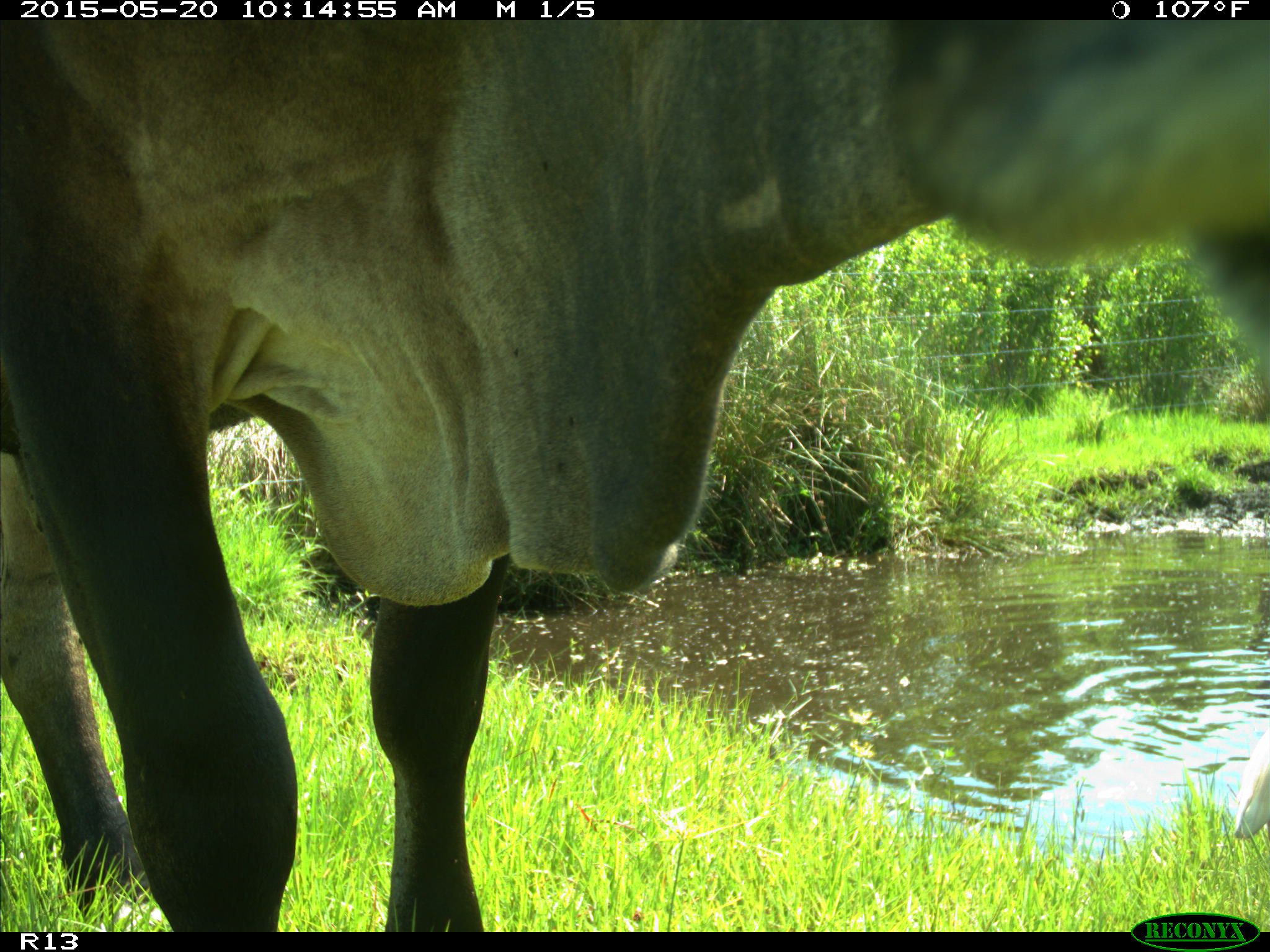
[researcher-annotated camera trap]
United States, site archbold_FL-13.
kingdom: Animalia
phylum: Chordata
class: Mammalia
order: Artiodactyla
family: Bovidae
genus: Bos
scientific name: Bos taurus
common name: domestic cow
Bos taurus (domestic cow).